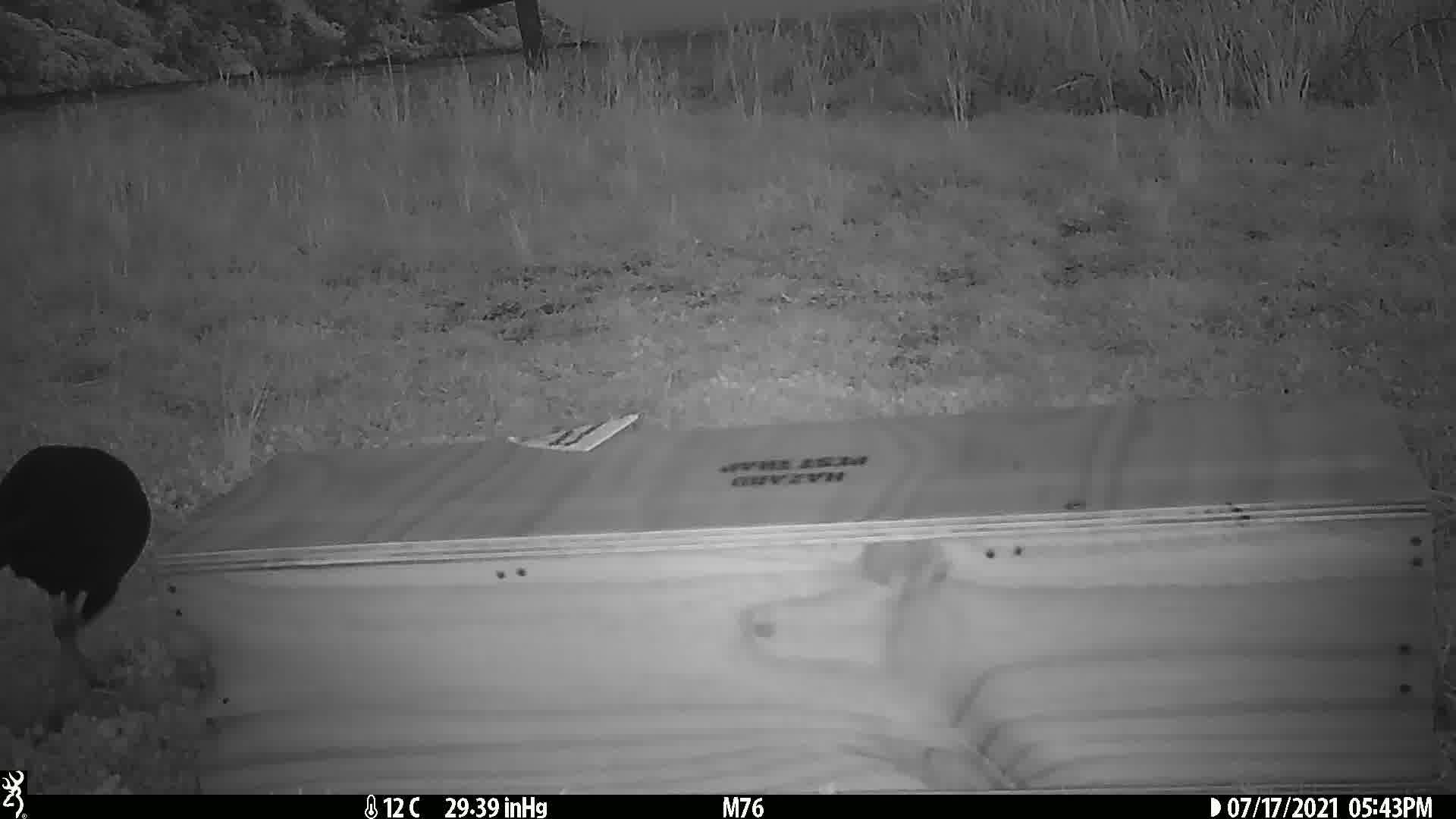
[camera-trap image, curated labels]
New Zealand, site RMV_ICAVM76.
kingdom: Animalia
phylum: Chordata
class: Aves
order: Gruiformes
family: Rallidae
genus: Porphyrio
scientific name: Porphyrio melanotus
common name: australasian swamphen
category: pukeko